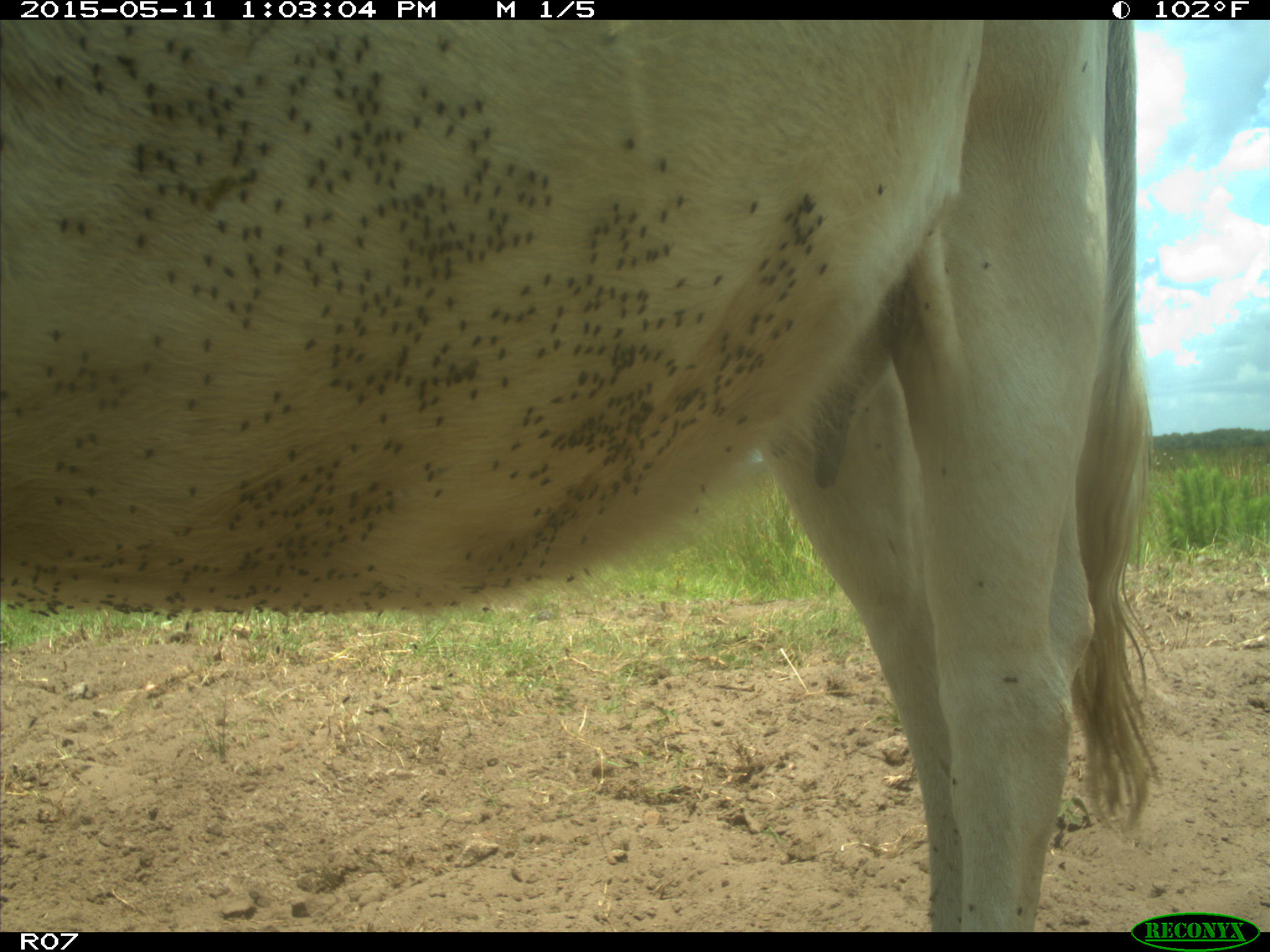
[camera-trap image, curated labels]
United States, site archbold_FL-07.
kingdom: Animalia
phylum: Chordata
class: Mammalia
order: Artiodactyla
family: Bovidae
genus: Bos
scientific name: Bos taurus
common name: domestic cow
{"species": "Bos taurus (domestic cow)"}